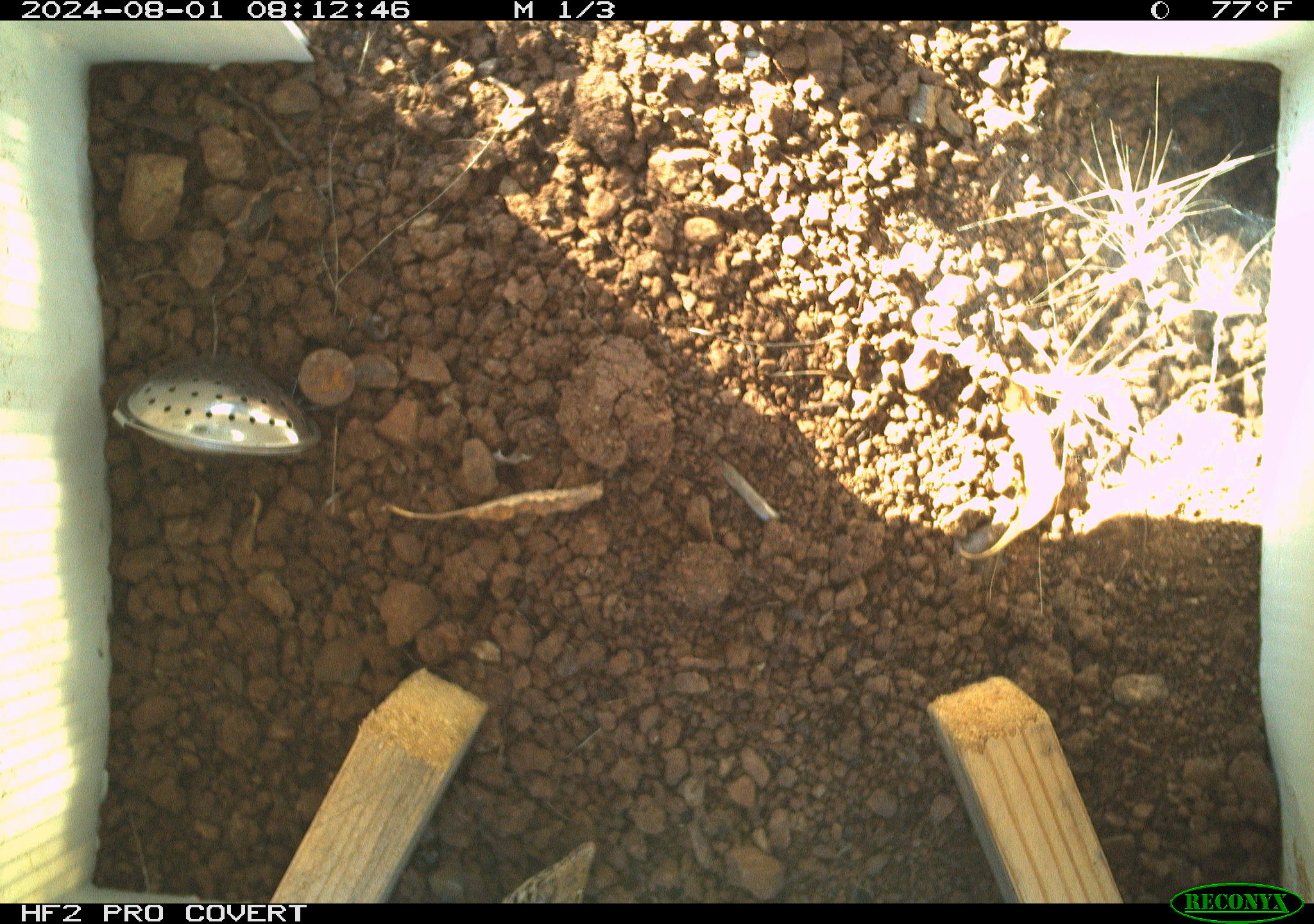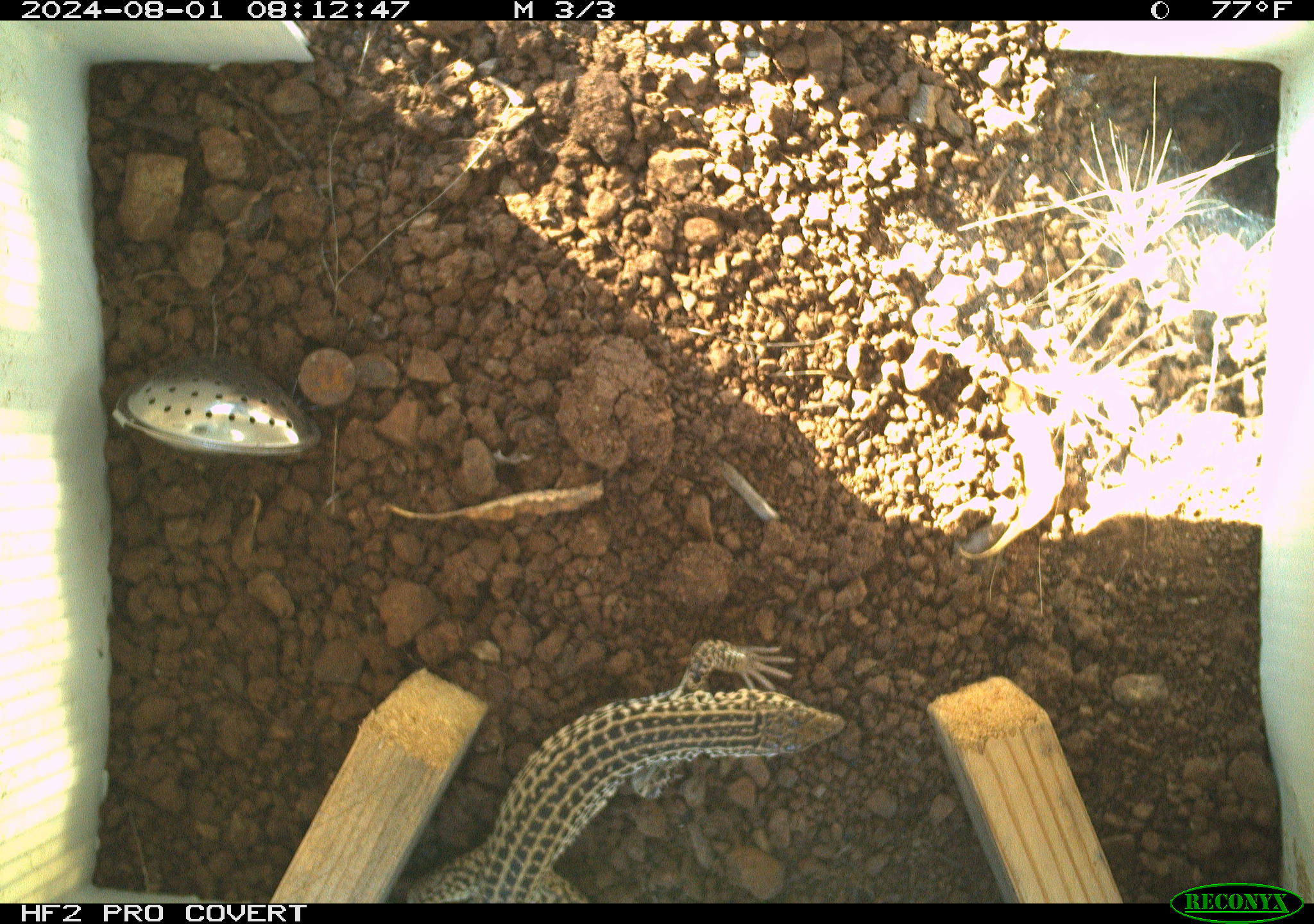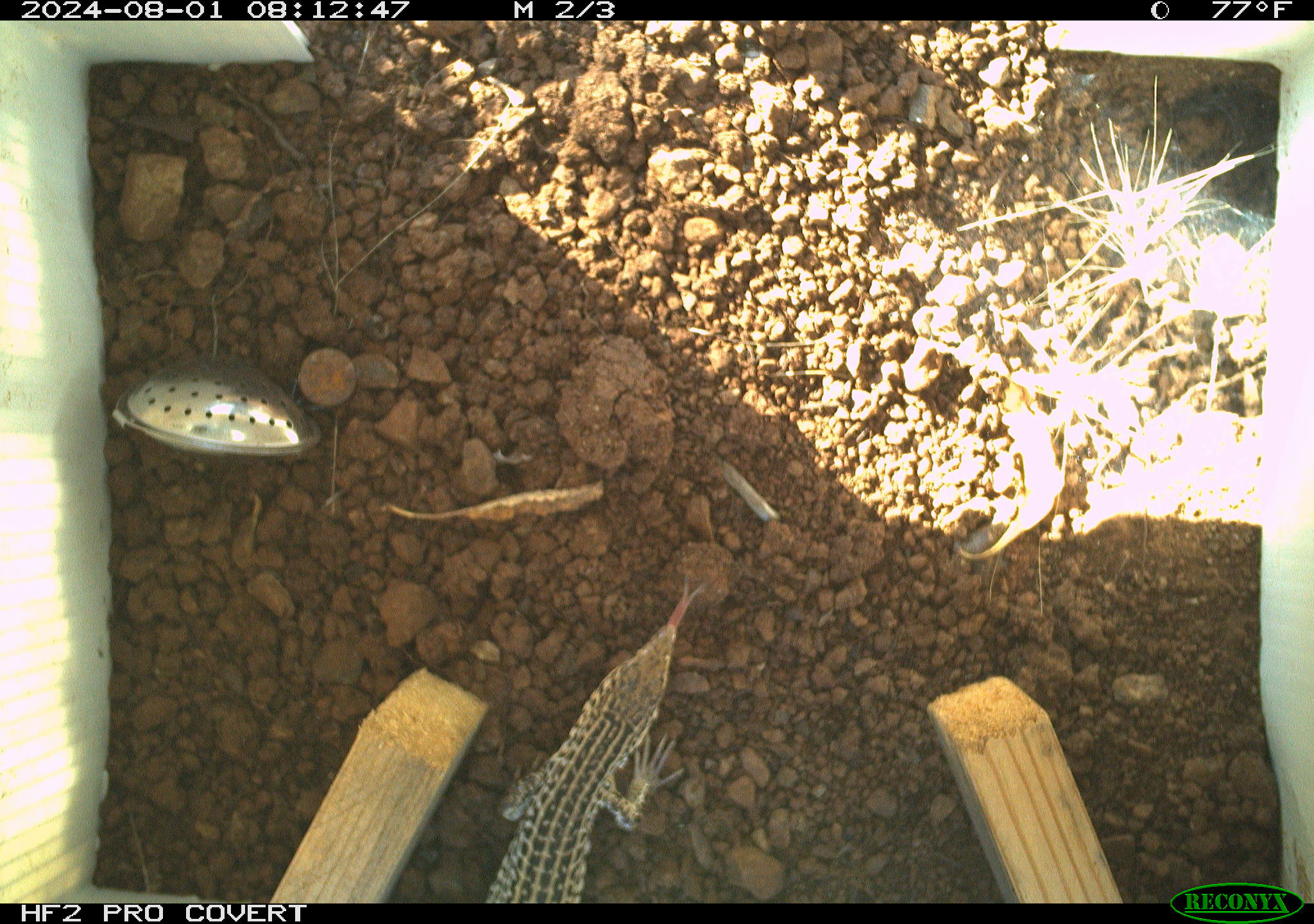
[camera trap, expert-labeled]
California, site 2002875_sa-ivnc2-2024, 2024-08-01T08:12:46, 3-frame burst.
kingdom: Animalia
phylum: Chordata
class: Reptilia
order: Squamata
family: Teiidae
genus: Aspidoscelis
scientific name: Aspidoscelis tigris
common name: western whiptail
Western whiptail (Aspidoscelis tigris).